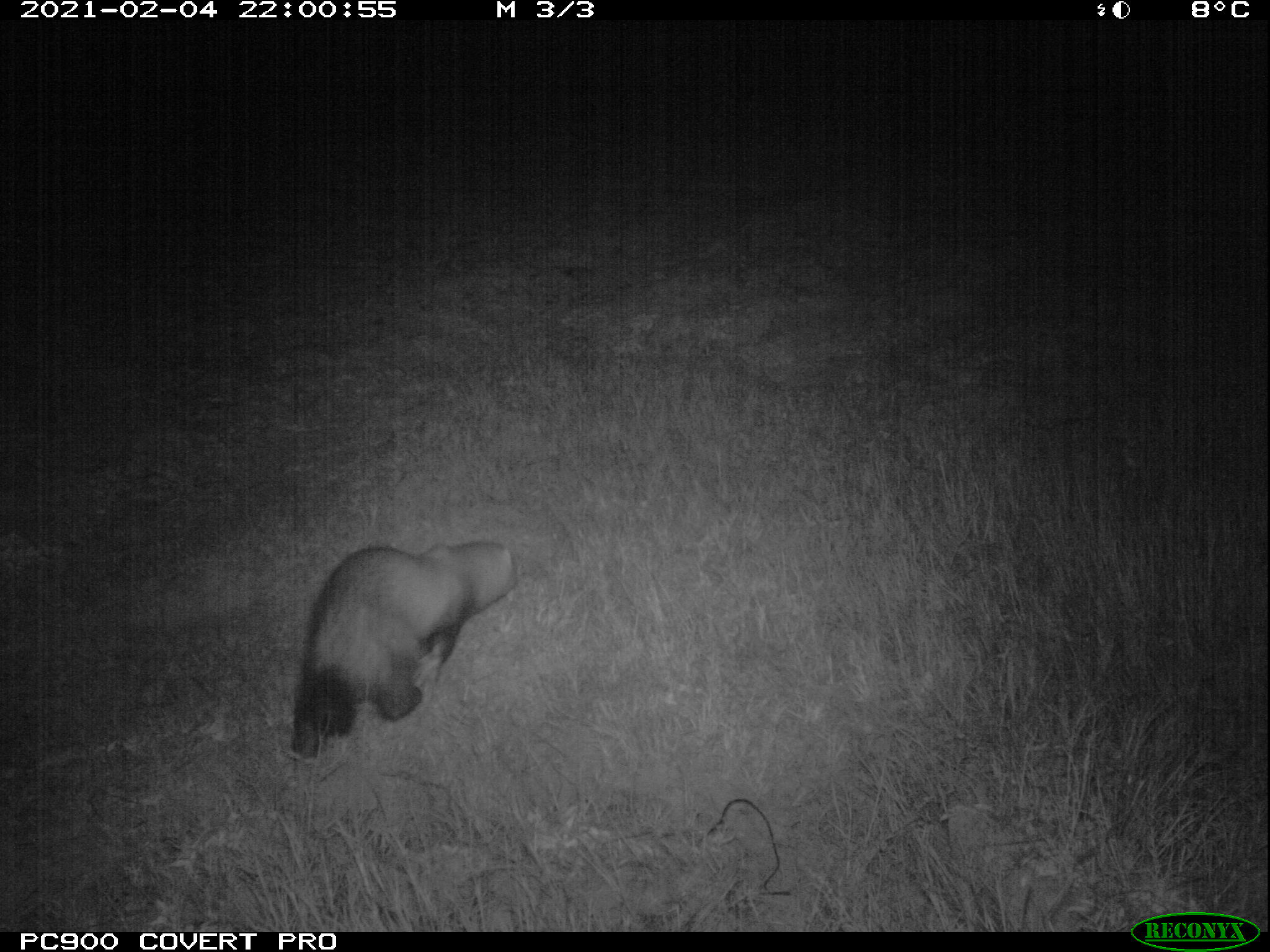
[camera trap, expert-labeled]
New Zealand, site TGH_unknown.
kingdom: Animalia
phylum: Chordata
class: Mammalia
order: Carnivora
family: Mustelidae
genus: Mustela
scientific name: Mustela furo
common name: ferret